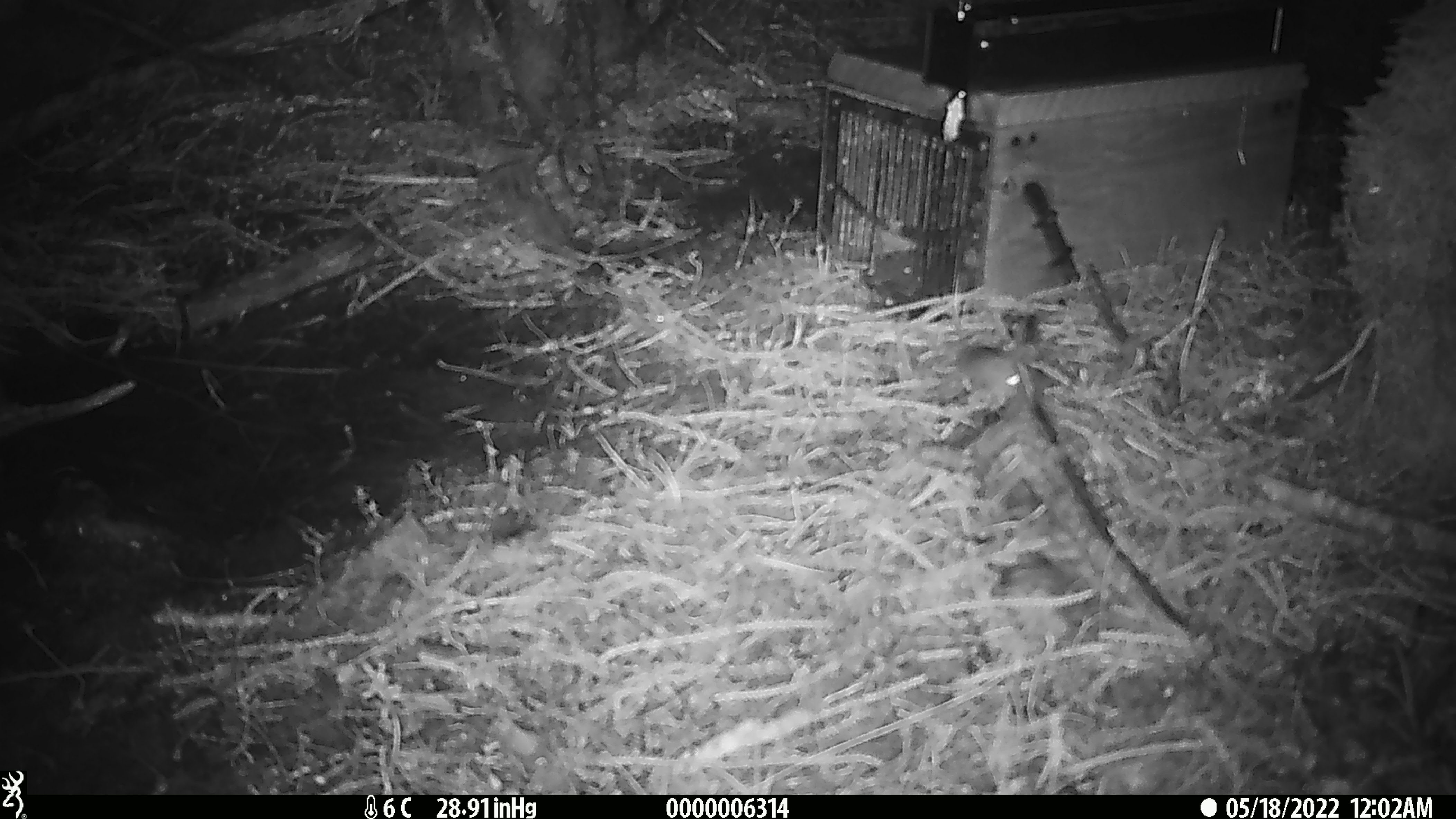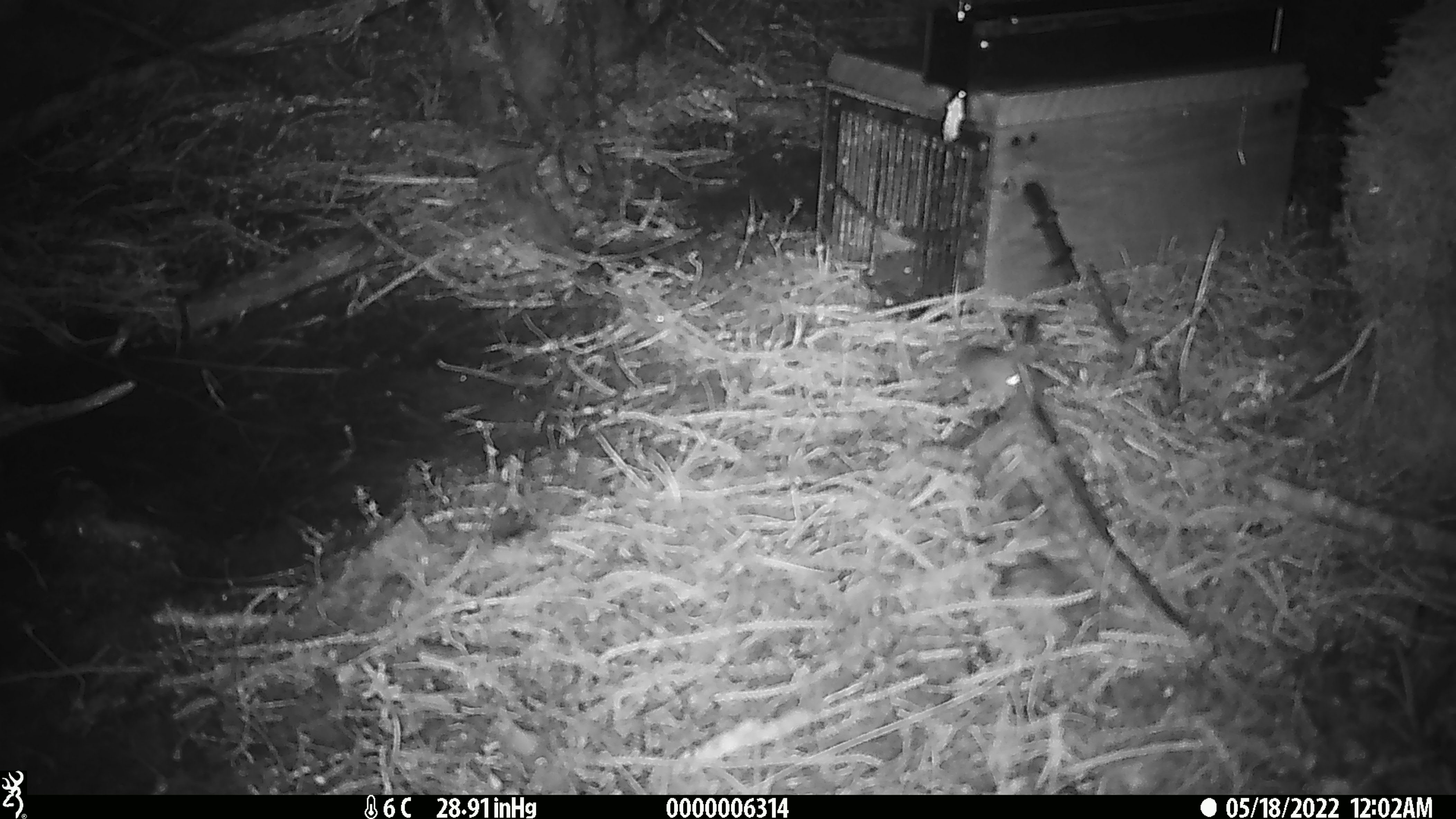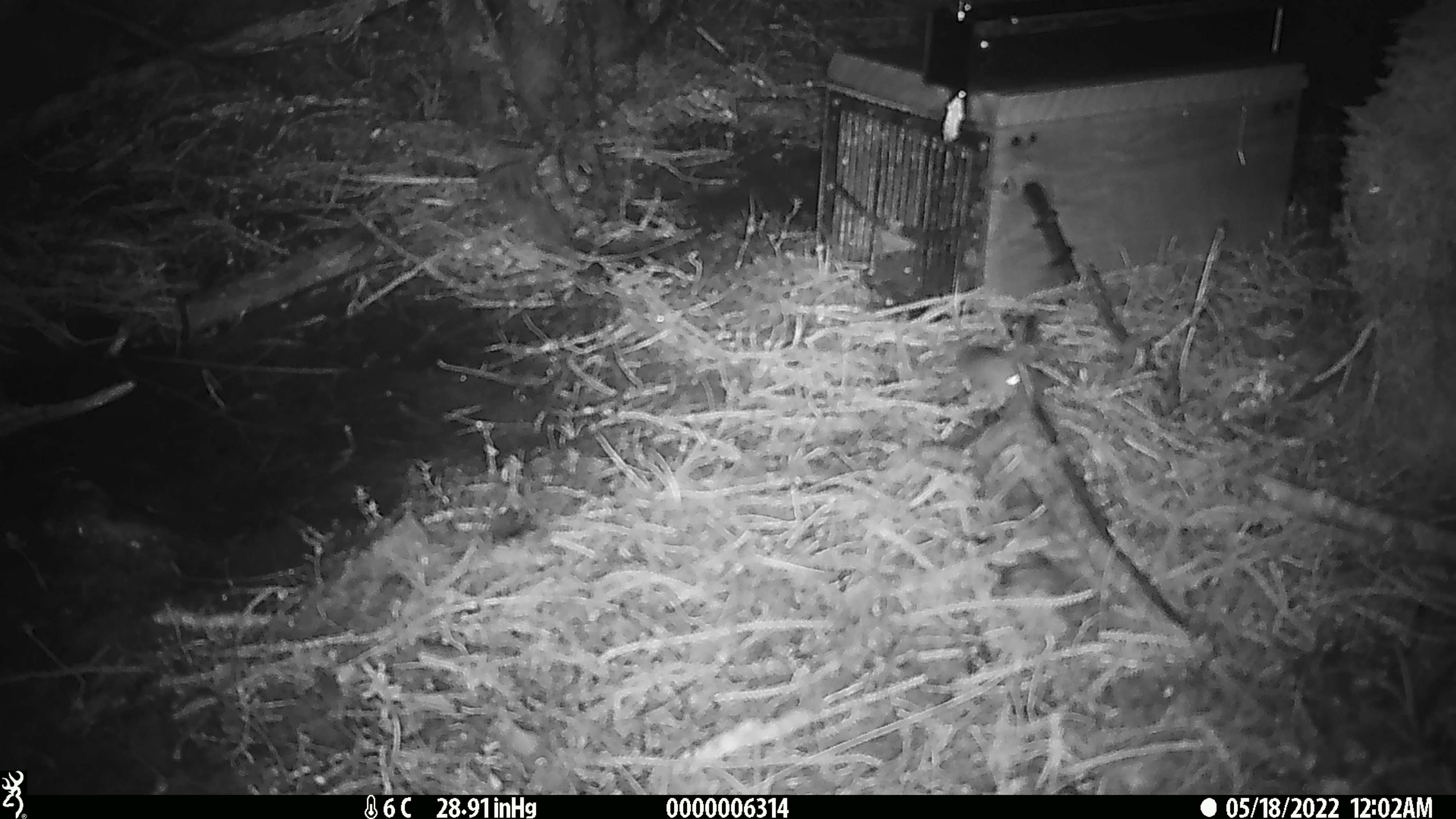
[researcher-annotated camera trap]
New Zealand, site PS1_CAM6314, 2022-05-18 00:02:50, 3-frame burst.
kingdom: Animalia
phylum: Chordata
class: Mammalia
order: Rodentia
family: Muridae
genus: Mus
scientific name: Mus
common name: mouse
Mouse (Mus).